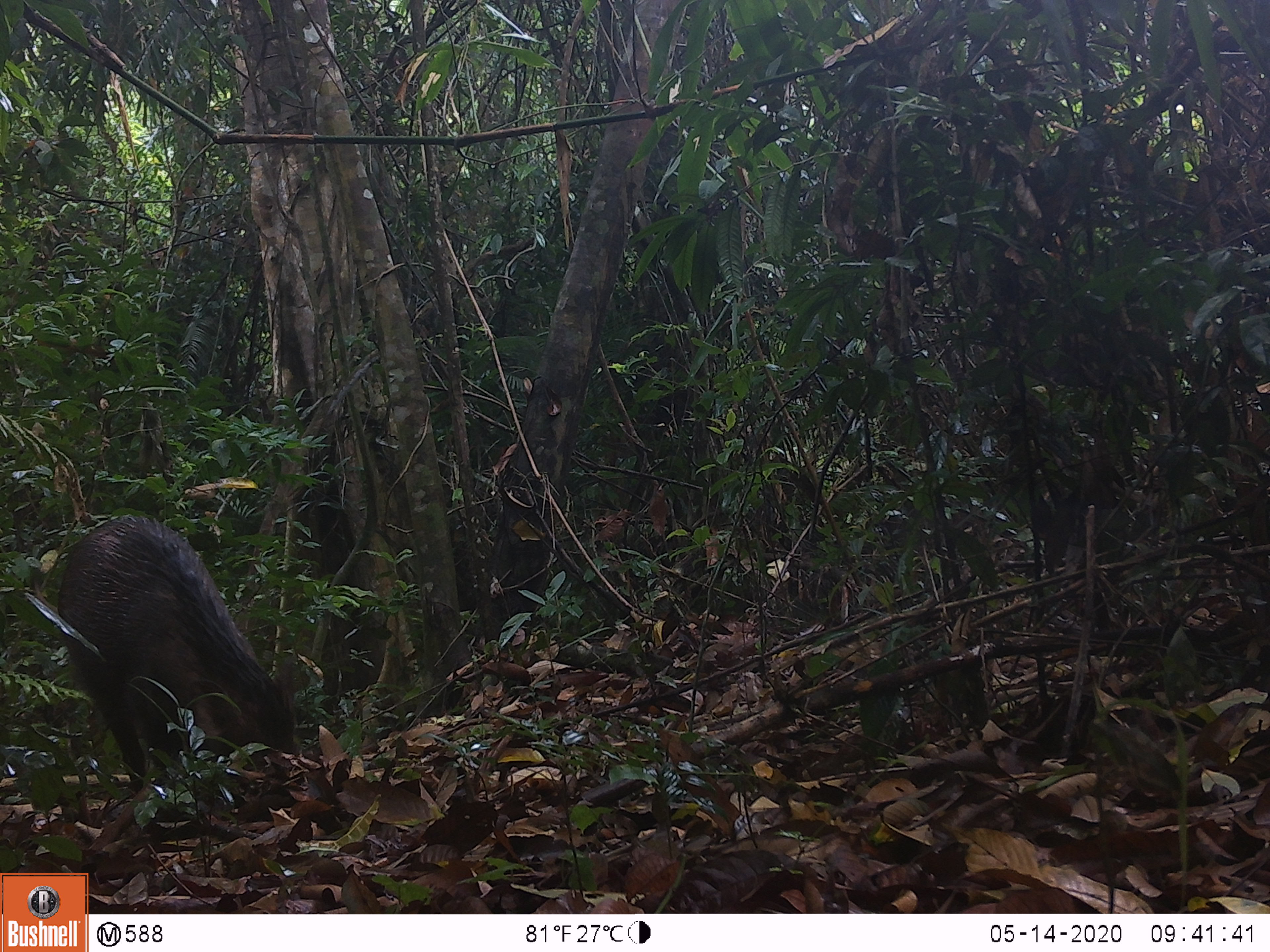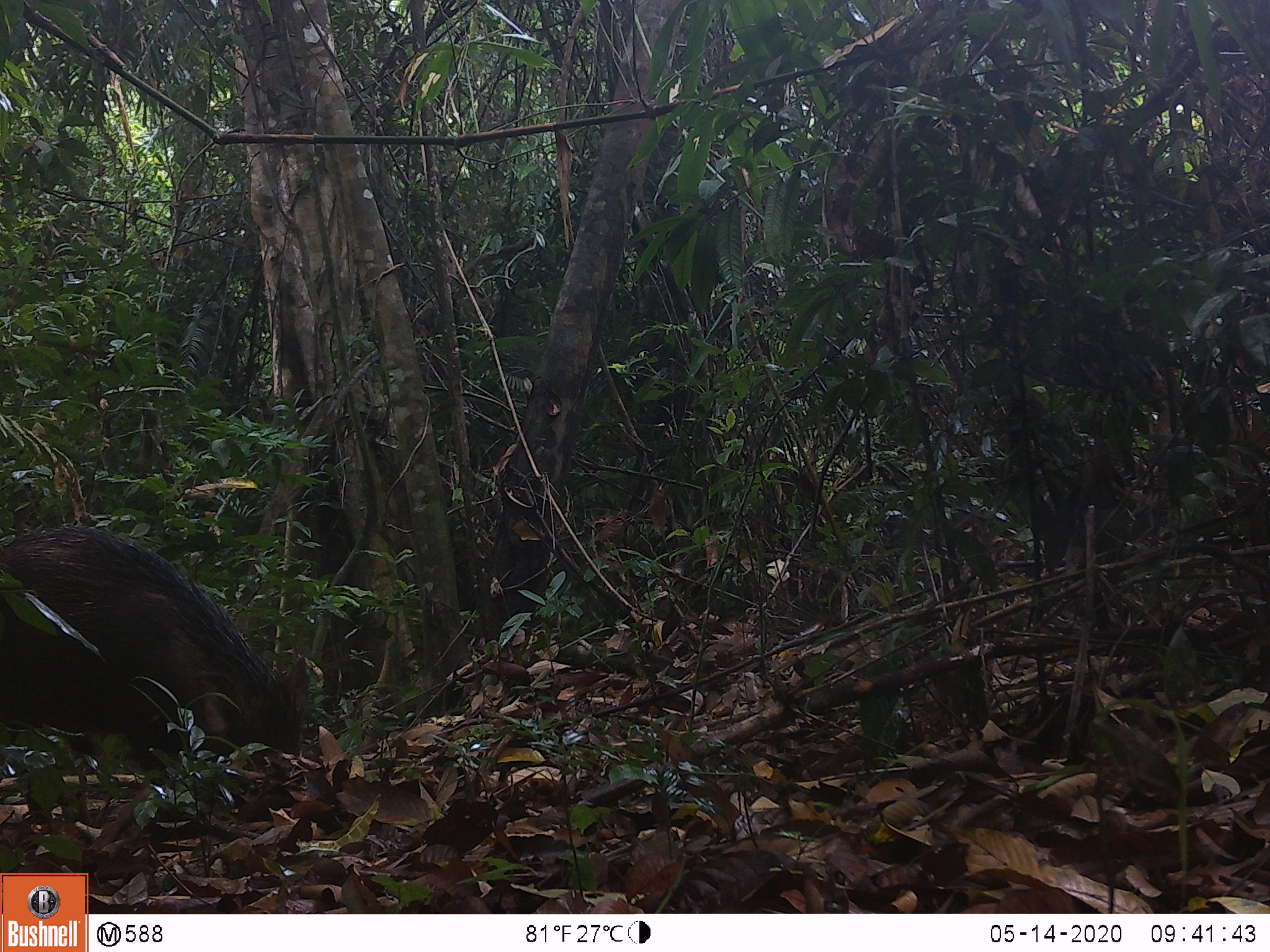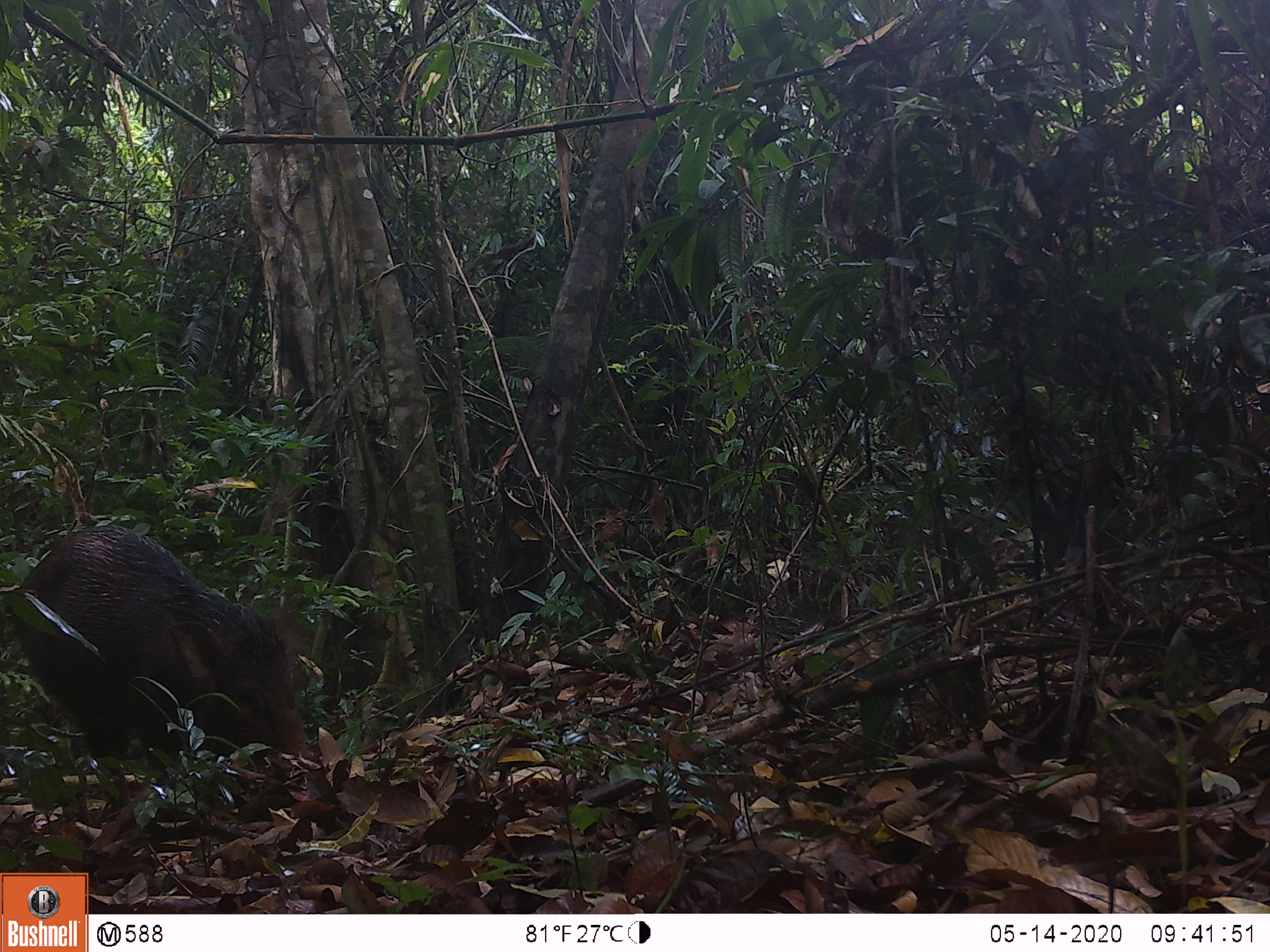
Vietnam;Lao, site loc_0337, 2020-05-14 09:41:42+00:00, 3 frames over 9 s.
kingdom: Animalia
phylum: Chordata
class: Mammalia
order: Artiodactyla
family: Suidae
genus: Sus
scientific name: Sus scrofa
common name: eurasian wild pig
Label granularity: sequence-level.